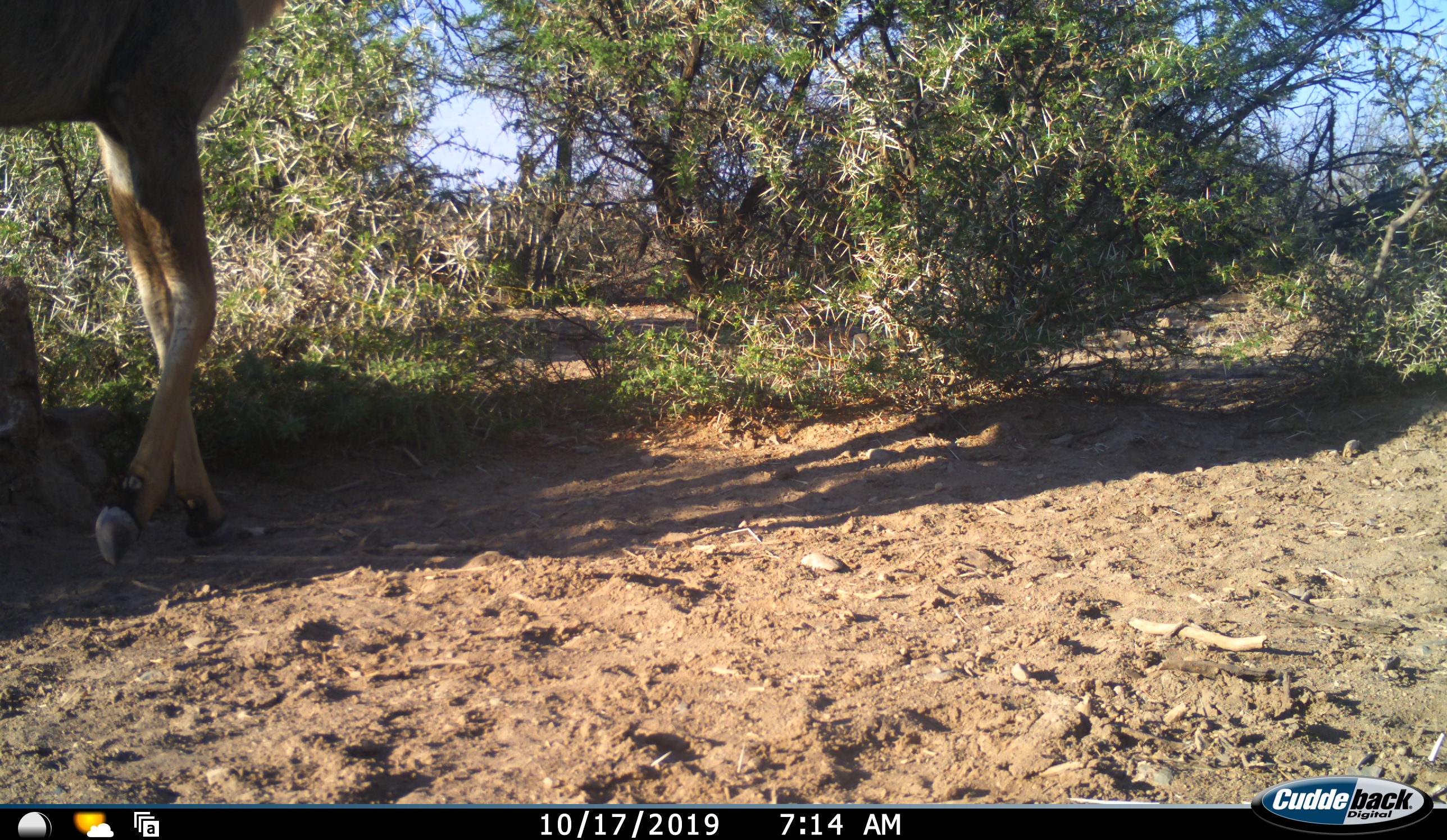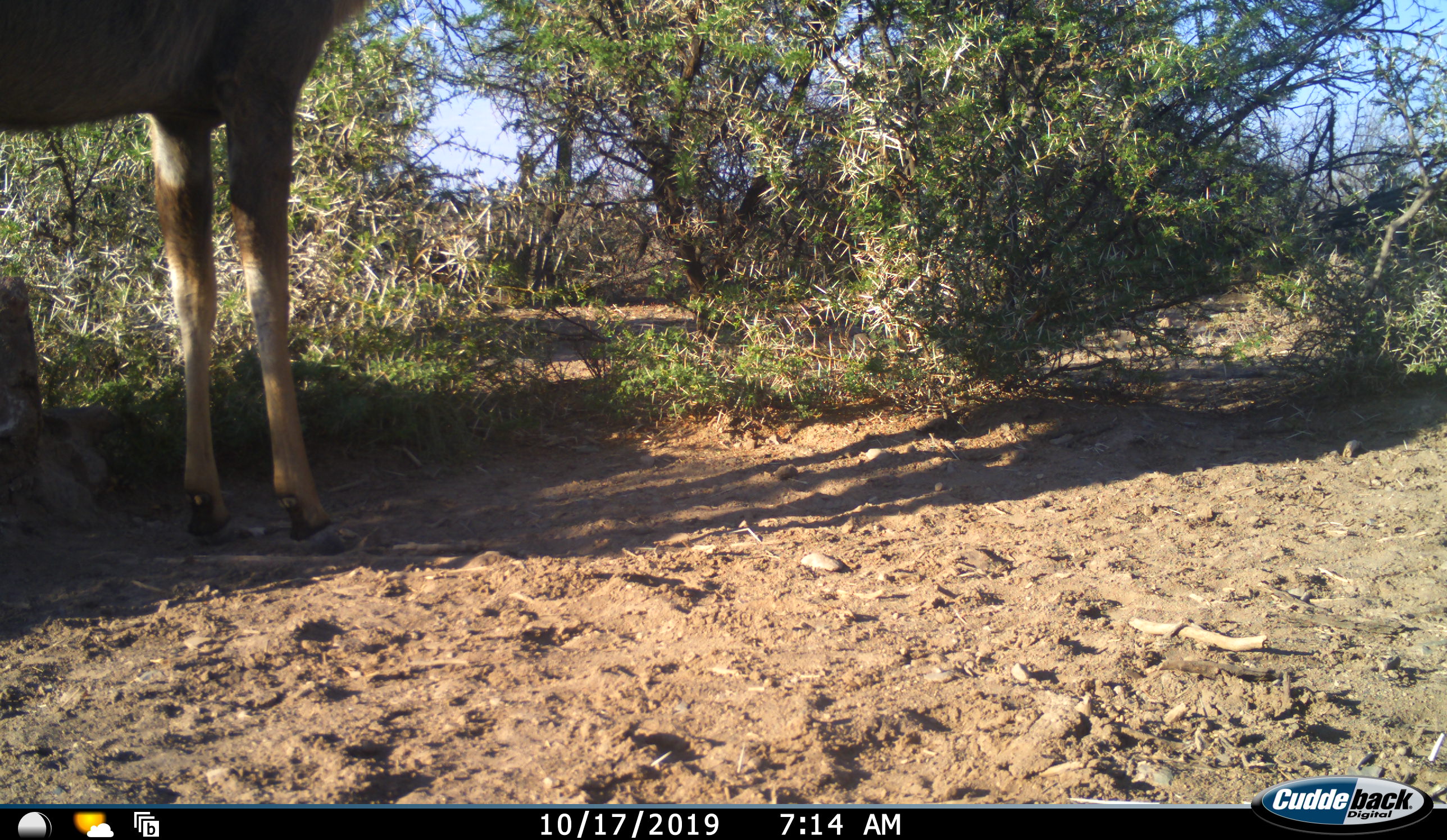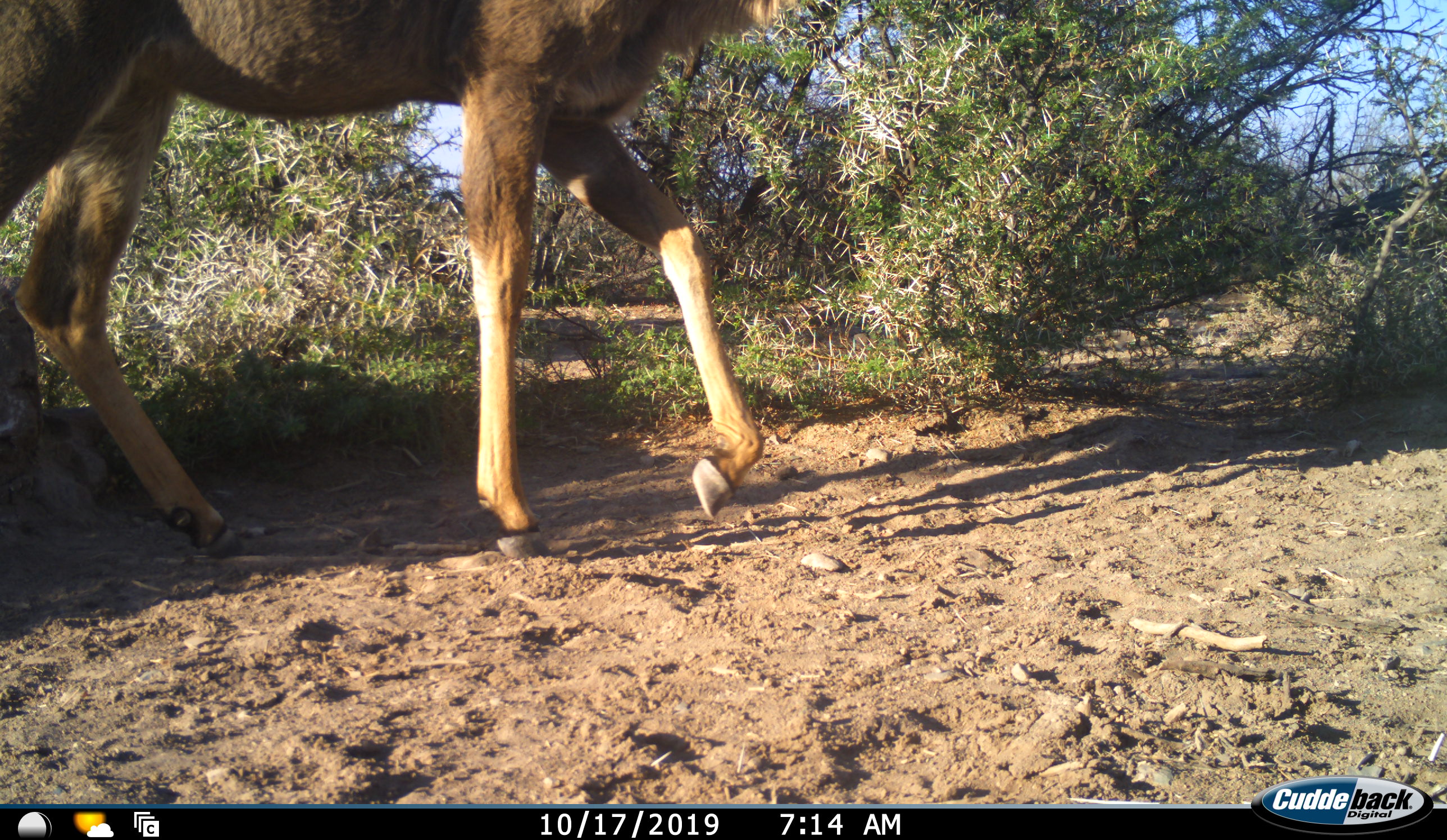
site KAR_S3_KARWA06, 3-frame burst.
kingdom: Animalia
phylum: Chordata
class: Mammalia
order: Artiodactyla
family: Bovidae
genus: Tragelaphus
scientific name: Tragelaphus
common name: kudu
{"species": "kudu (Tragelaphus)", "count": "1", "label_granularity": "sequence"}